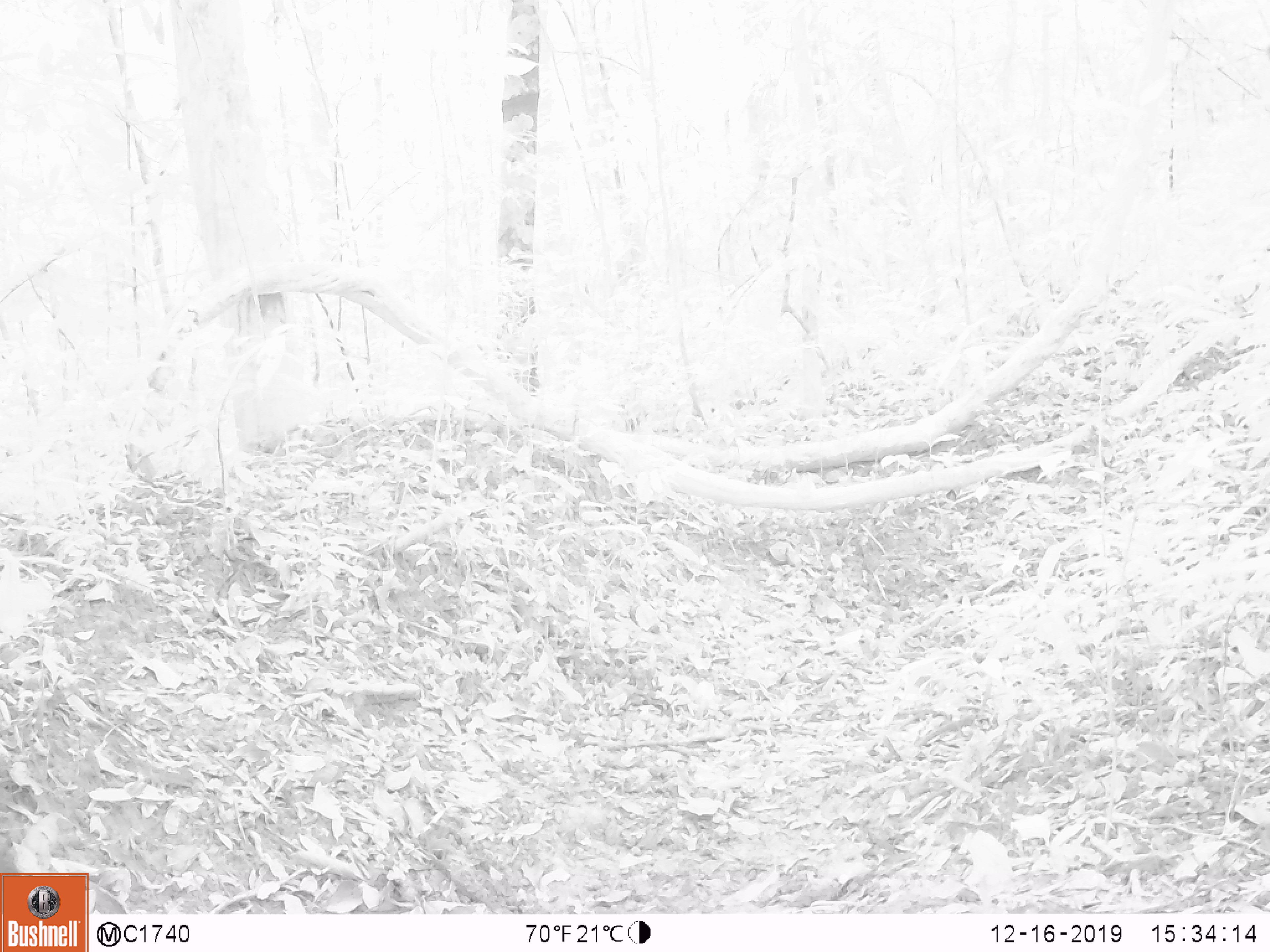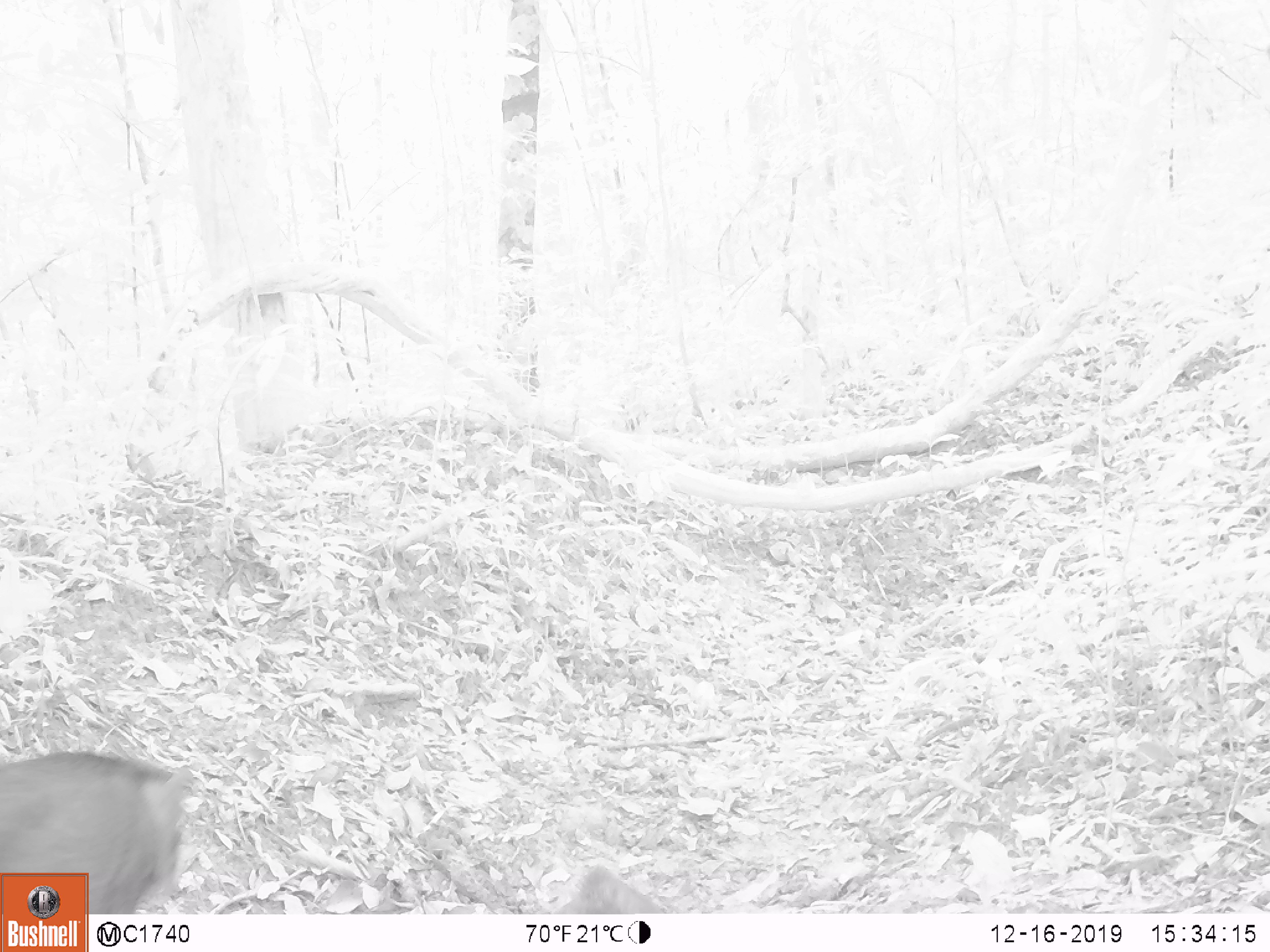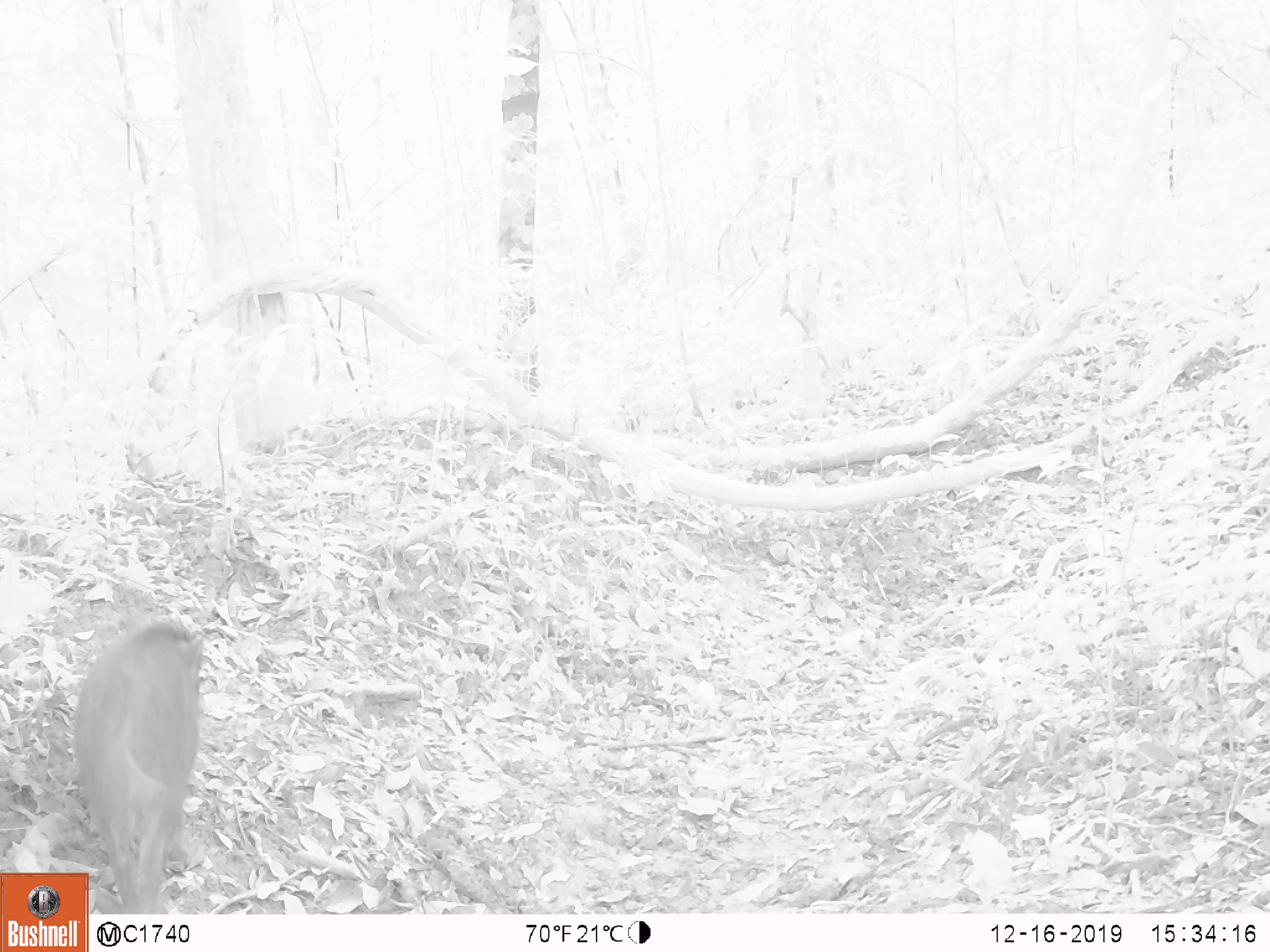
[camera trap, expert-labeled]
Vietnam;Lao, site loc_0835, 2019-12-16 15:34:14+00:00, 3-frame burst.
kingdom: Animalia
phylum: Chordata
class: Mammalia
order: Artiodactyla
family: Suidae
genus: Sus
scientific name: Sus scrofa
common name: eurasian wild pig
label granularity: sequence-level